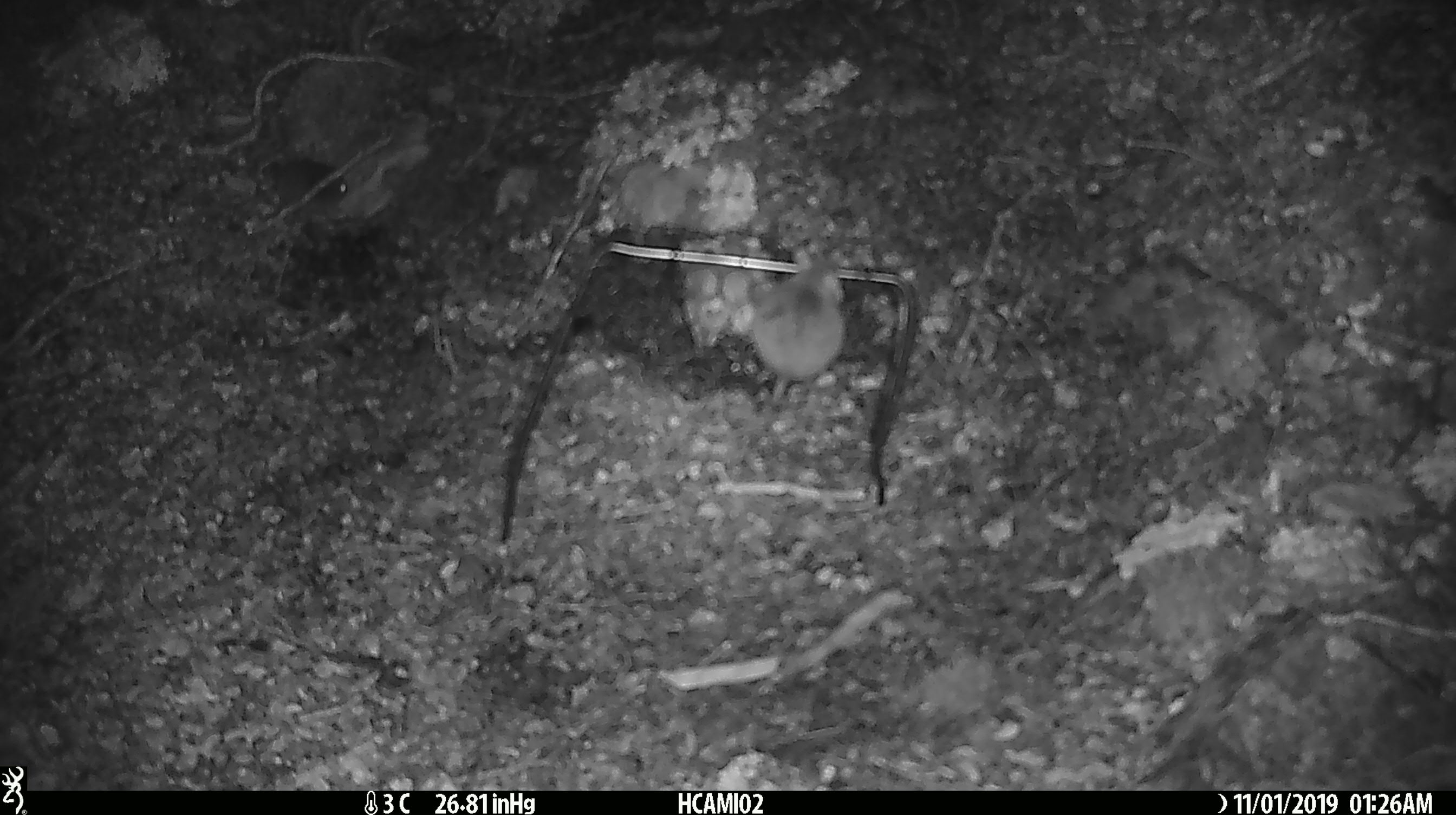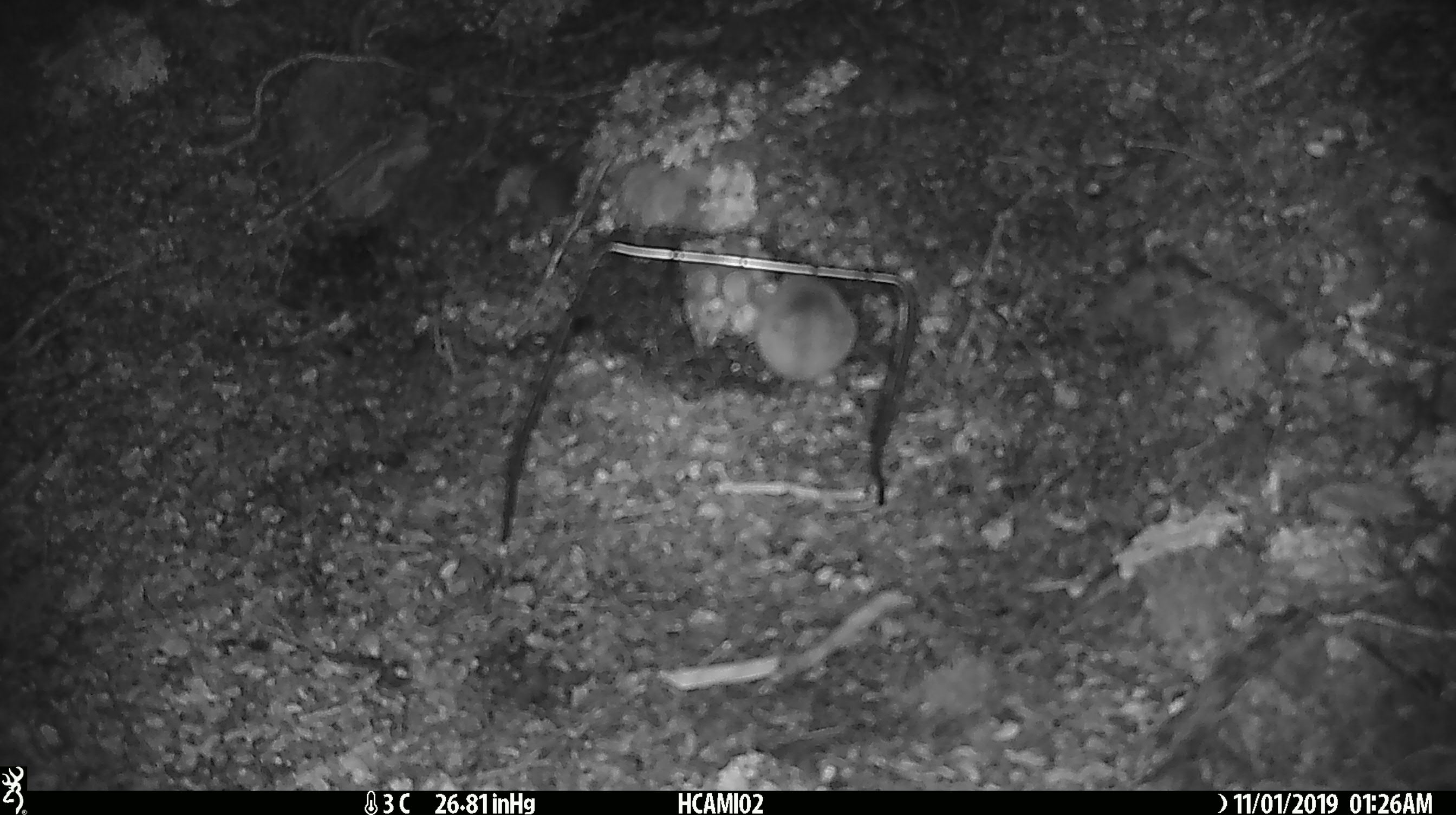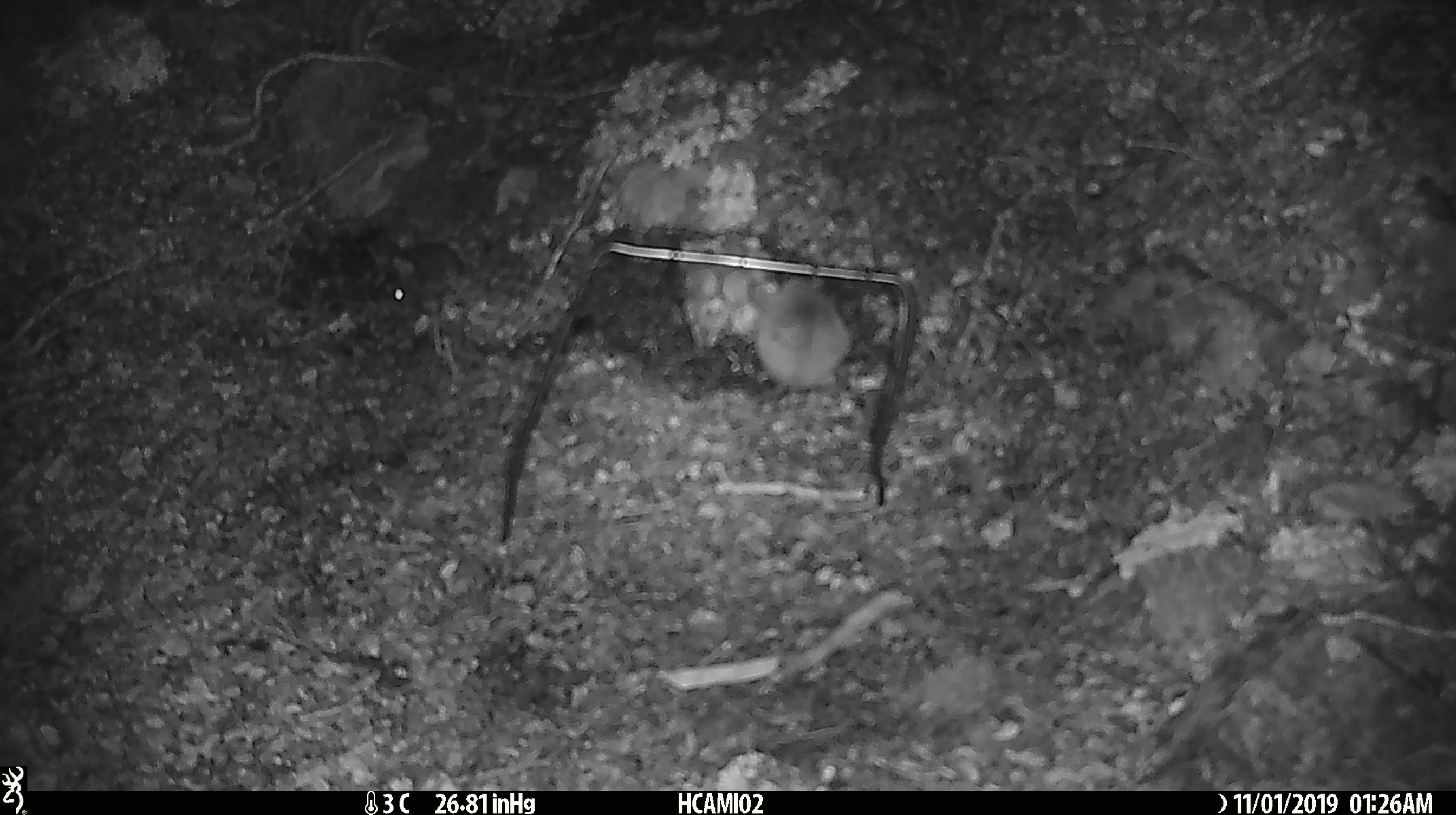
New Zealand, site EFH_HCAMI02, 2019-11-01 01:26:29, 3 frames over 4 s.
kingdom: Animalia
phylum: Chordata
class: Mammalia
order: Rodentia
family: Muridae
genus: Mus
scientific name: Mus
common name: mouse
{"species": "mouse (Mus)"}